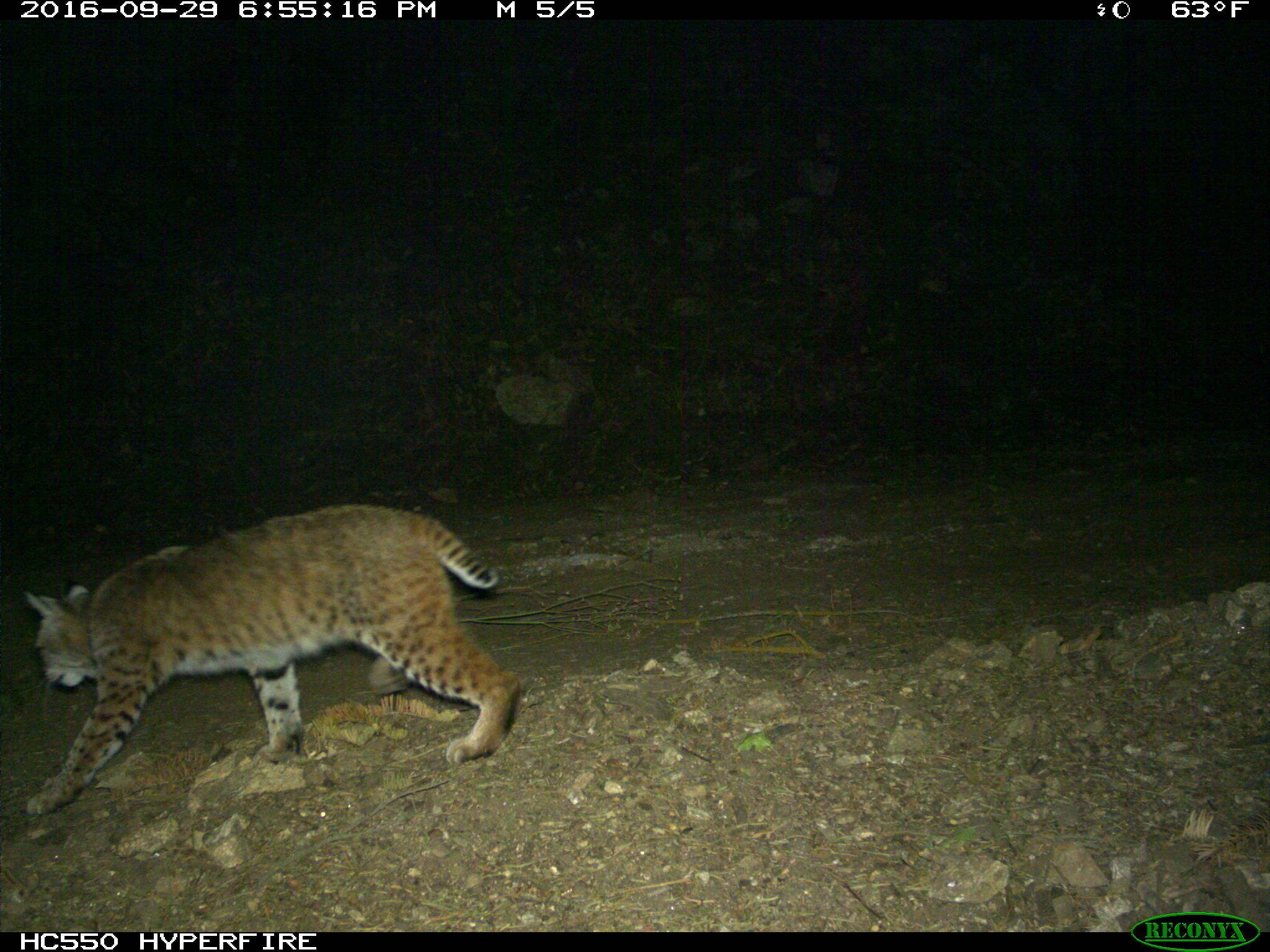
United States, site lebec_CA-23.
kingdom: Animalia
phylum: Chordata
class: Mammalia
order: Carnivora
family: Felidae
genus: Lynx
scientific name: Lynx rufus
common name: bobcat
Lynx rufus (bobcat).